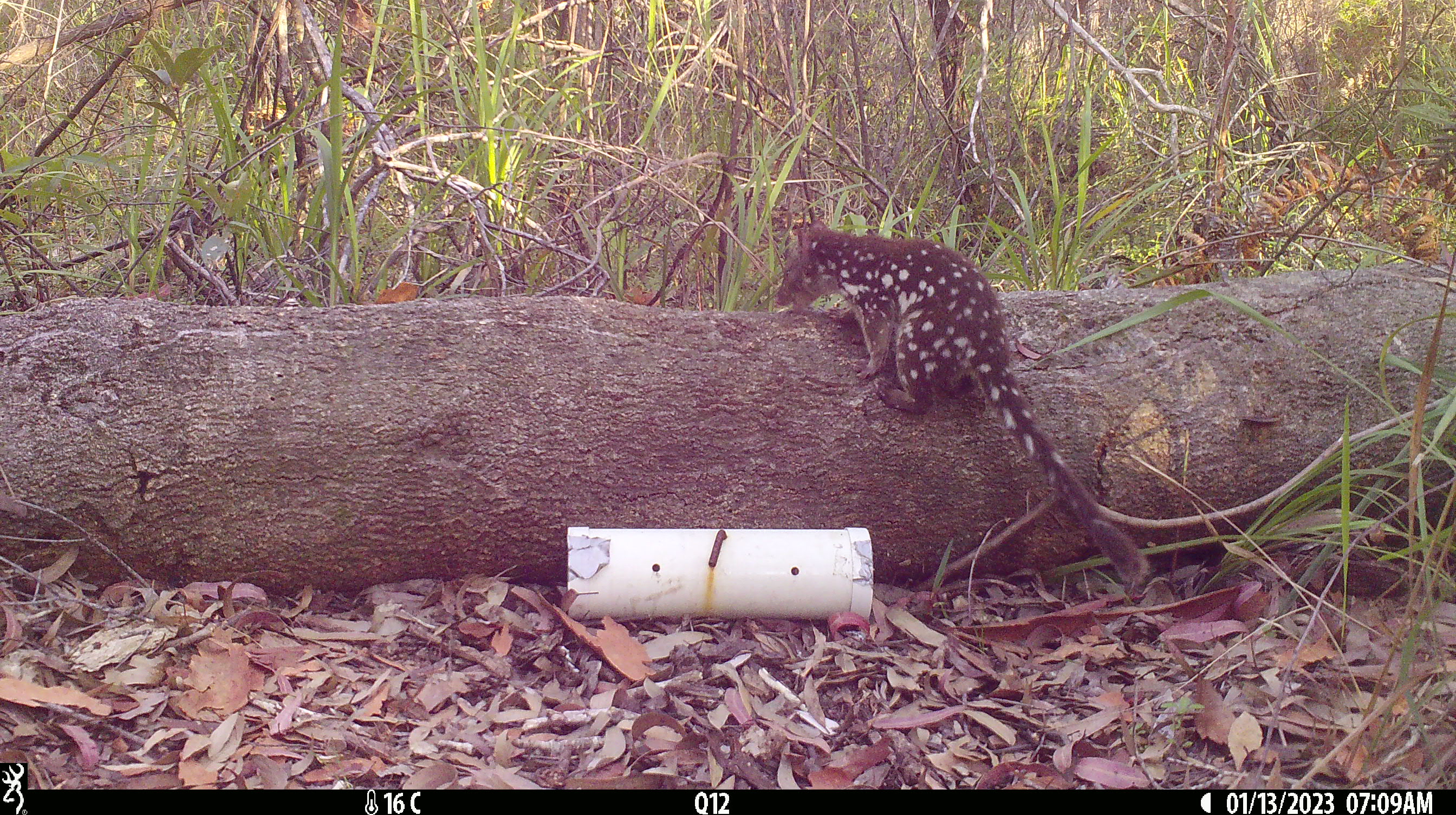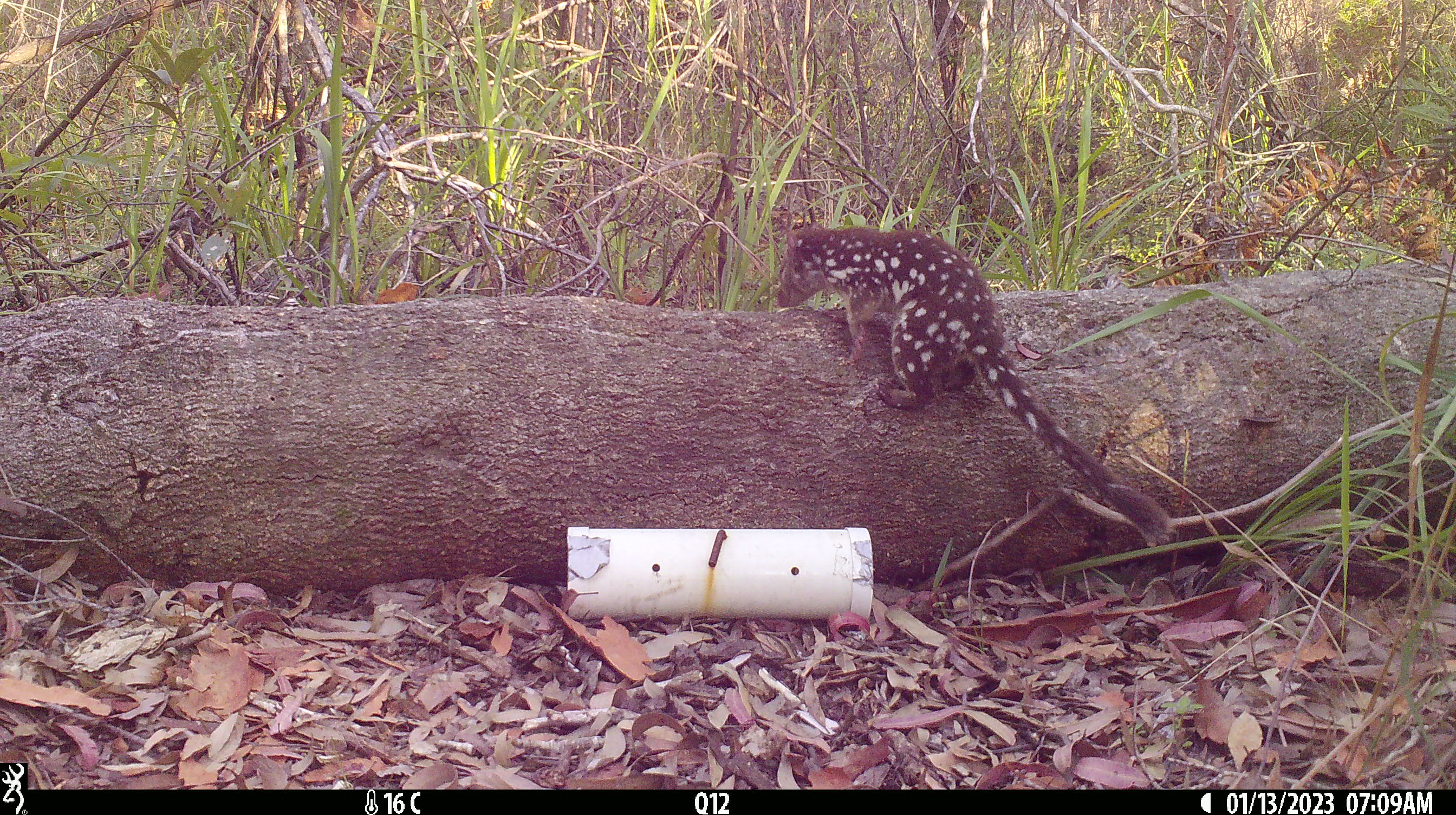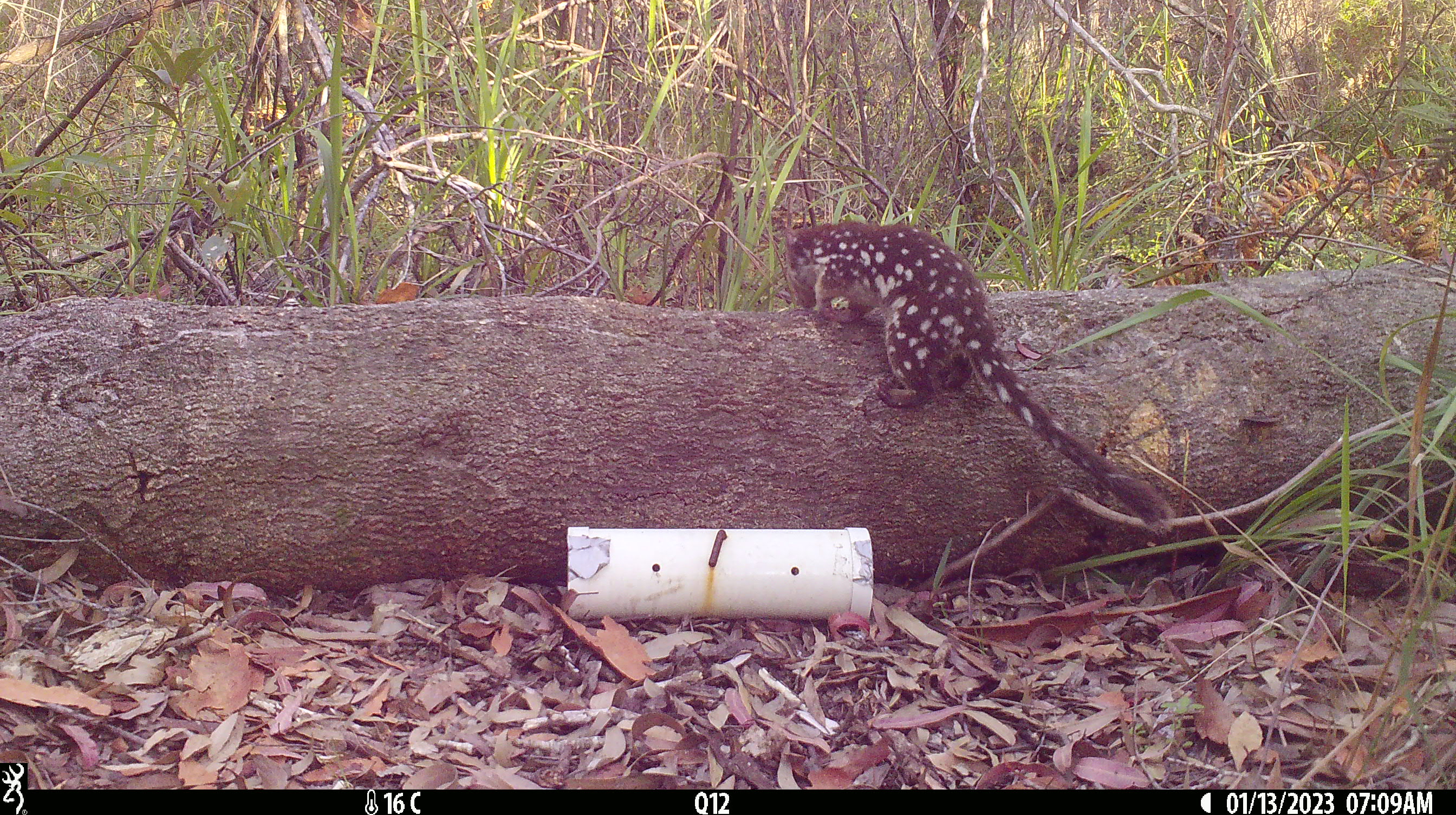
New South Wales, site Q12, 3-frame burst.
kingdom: Animalia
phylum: Chordata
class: Mammalia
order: Dasyuromorphia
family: Dasyuridae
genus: Dasyurus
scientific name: Dasyurus maculatus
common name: spotted-tailed quoll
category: quoll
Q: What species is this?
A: Quoll (spotted-tailed quoll) (Dasyurus maculatus).